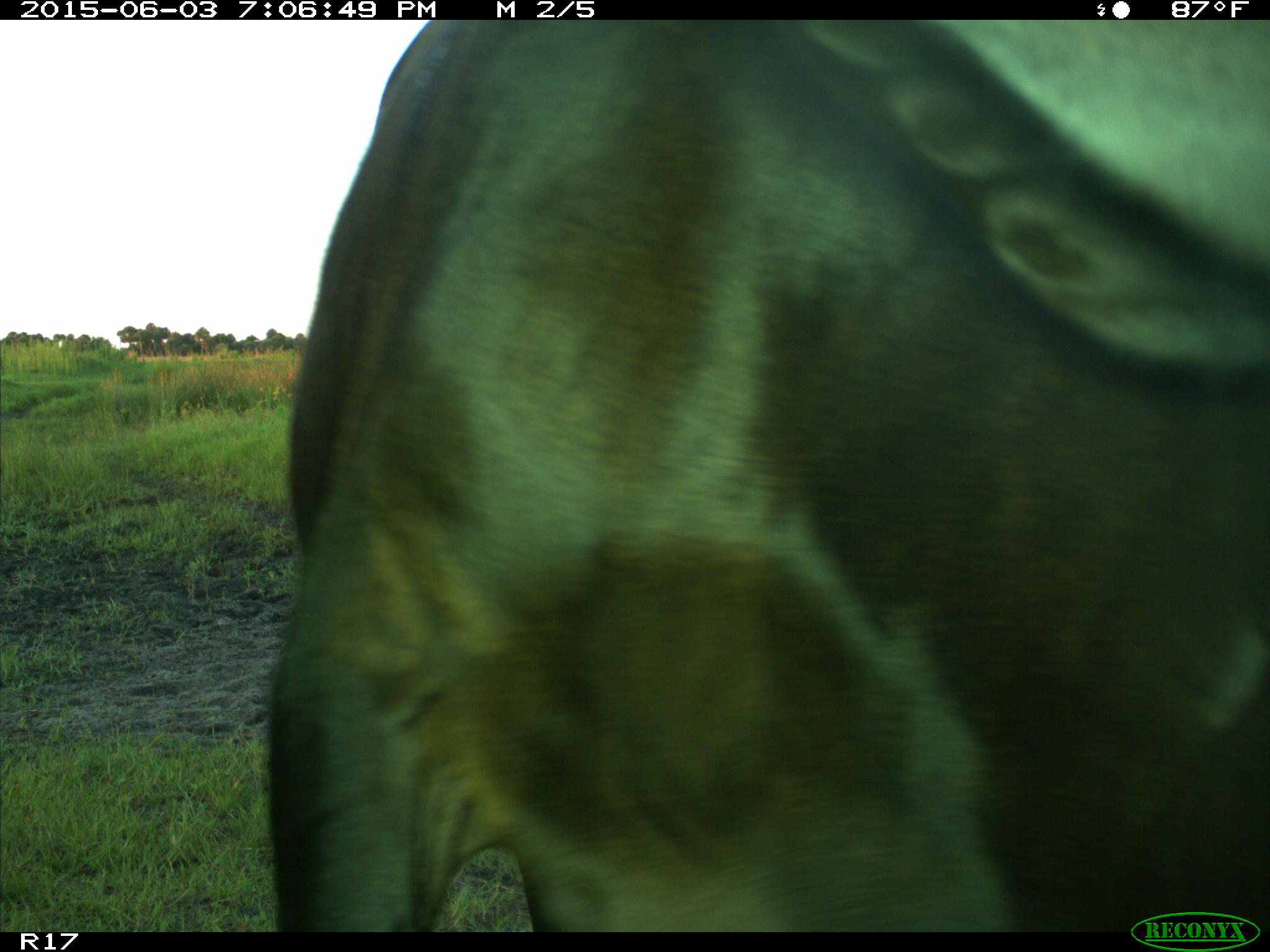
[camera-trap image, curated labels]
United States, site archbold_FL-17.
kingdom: Animalia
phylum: Chordata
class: Mammalia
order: Artiodactyla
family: Bovidae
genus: Bos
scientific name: Bos taurus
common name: domestic cow